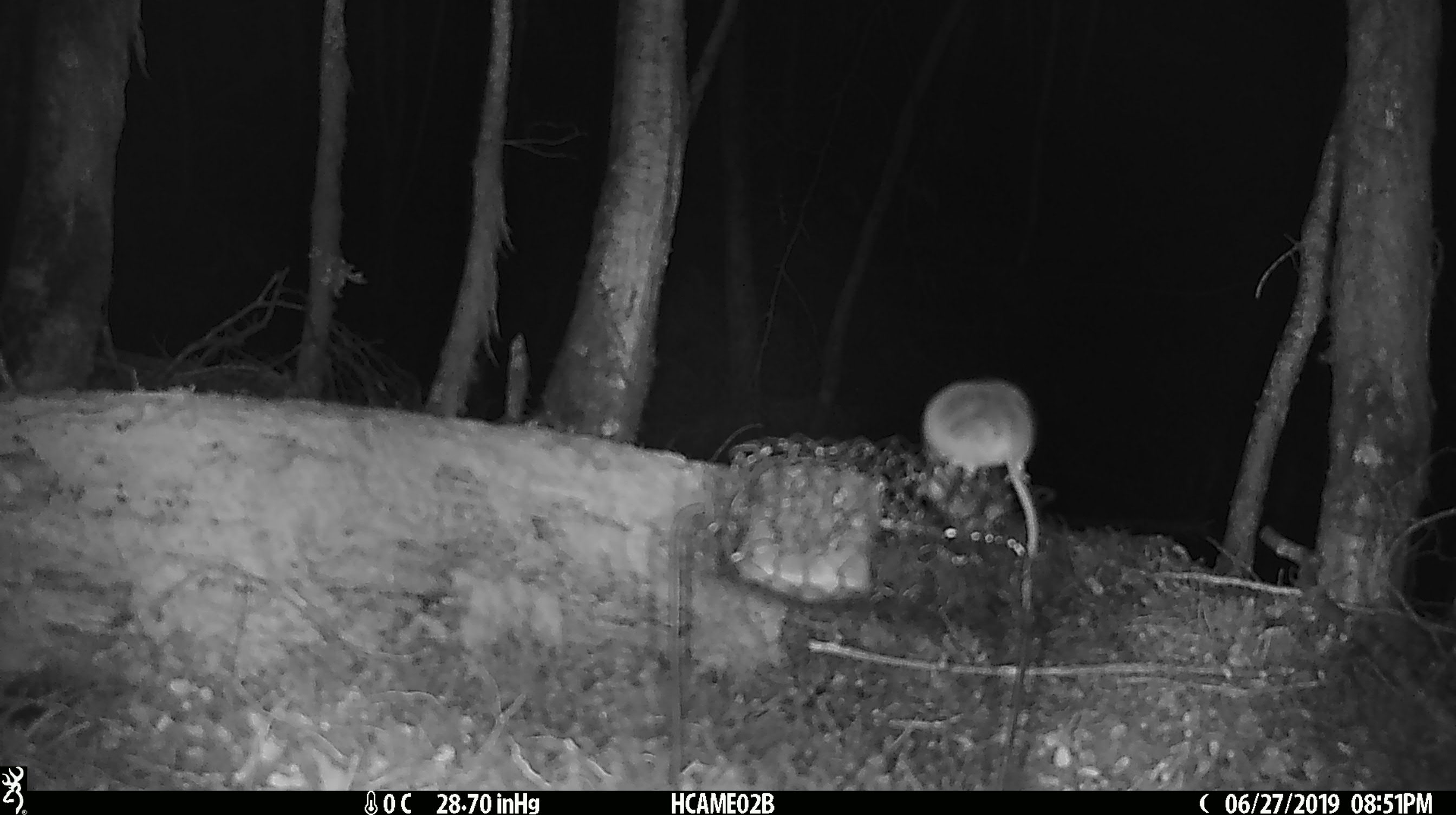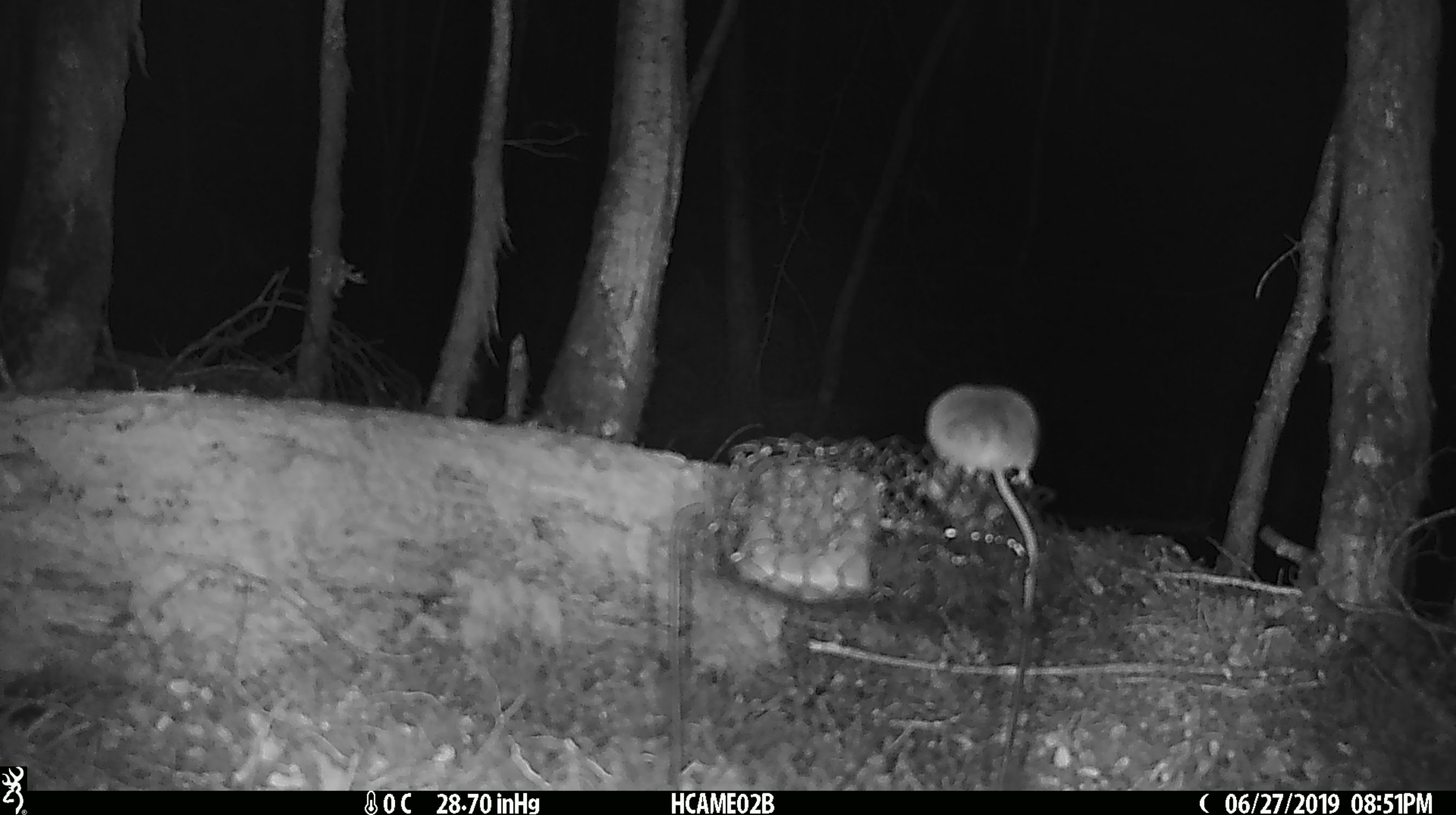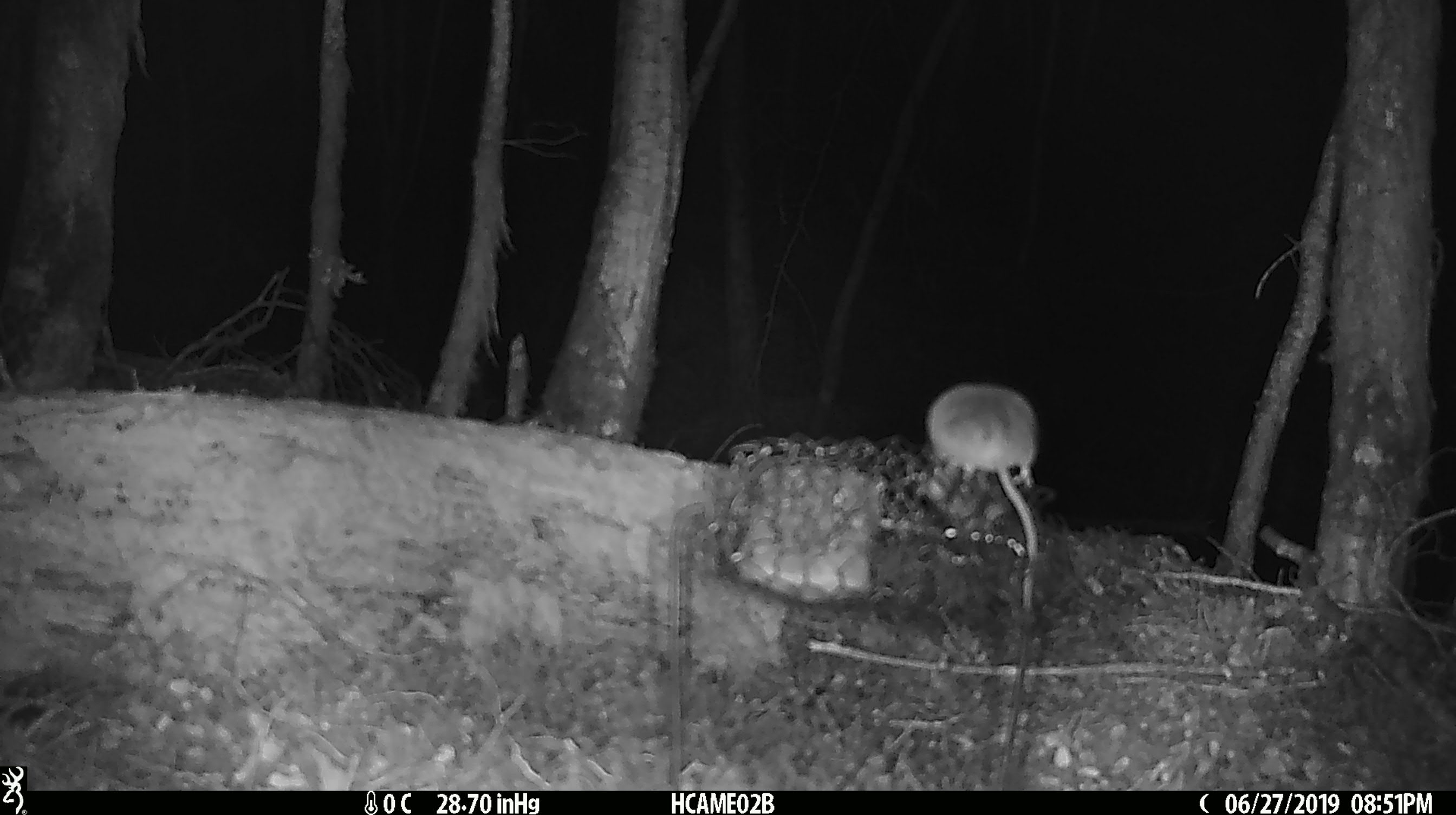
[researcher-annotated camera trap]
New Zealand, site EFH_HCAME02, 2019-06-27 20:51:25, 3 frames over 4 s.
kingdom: Animalia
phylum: Chordata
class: Mammalia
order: Rodentia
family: Muridae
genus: Mus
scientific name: Mus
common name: mouse